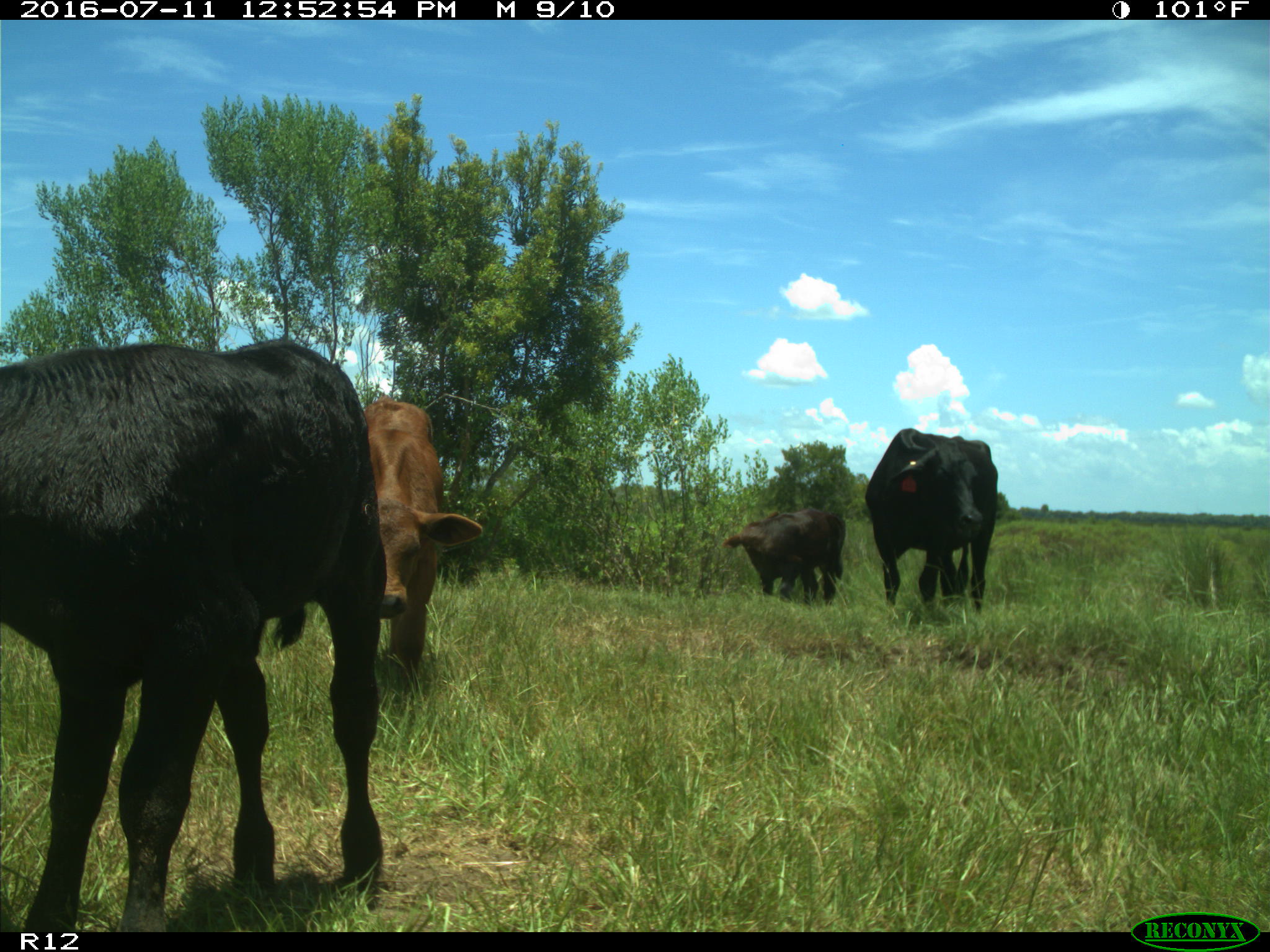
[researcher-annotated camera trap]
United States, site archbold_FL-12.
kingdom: Animalia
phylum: Chordata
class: Mammalia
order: Artiodactyla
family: Bovidae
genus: Bos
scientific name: Bos taurus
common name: domestic cow